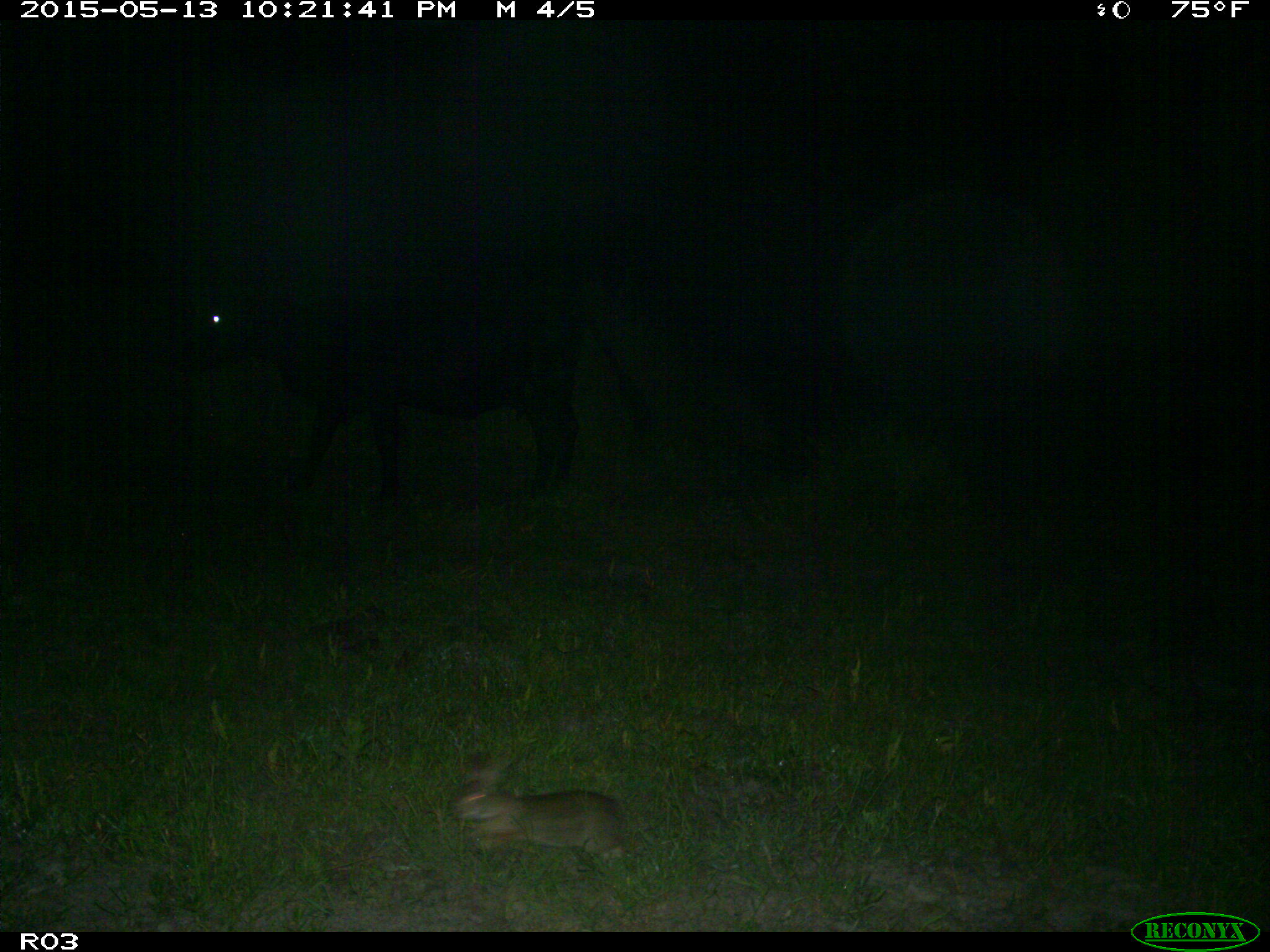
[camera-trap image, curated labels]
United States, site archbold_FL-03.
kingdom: Animalia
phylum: Chordata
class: Mammalia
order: Artiodactyla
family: Bovidae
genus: Bos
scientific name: Bos taurus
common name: domestic cow